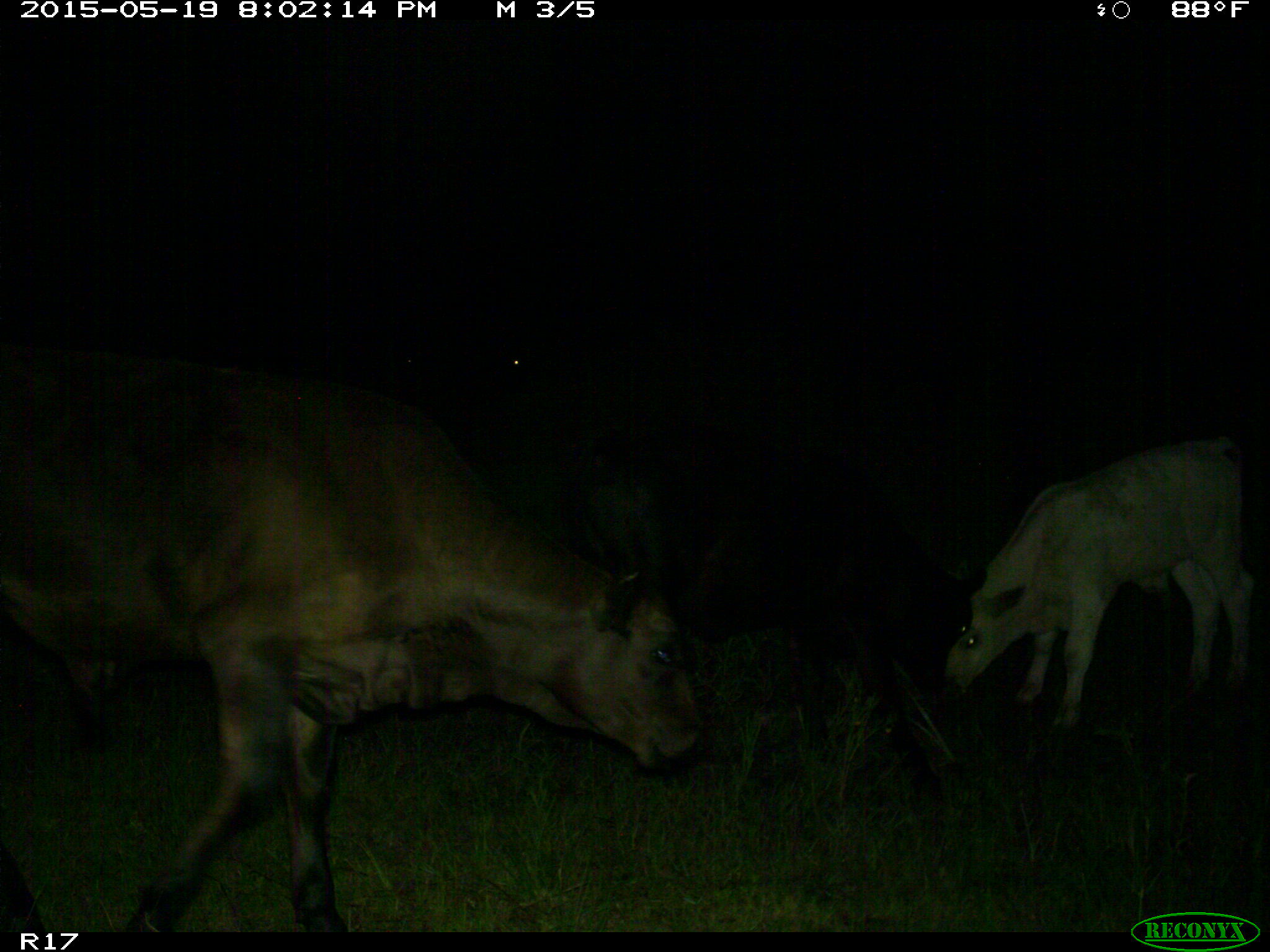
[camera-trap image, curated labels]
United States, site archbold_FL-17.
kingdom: Animalia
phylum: Chordata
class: Mammalia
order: Artiodactyla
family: Bovidae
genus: Bos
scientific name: Bos taurus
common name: domestic cow